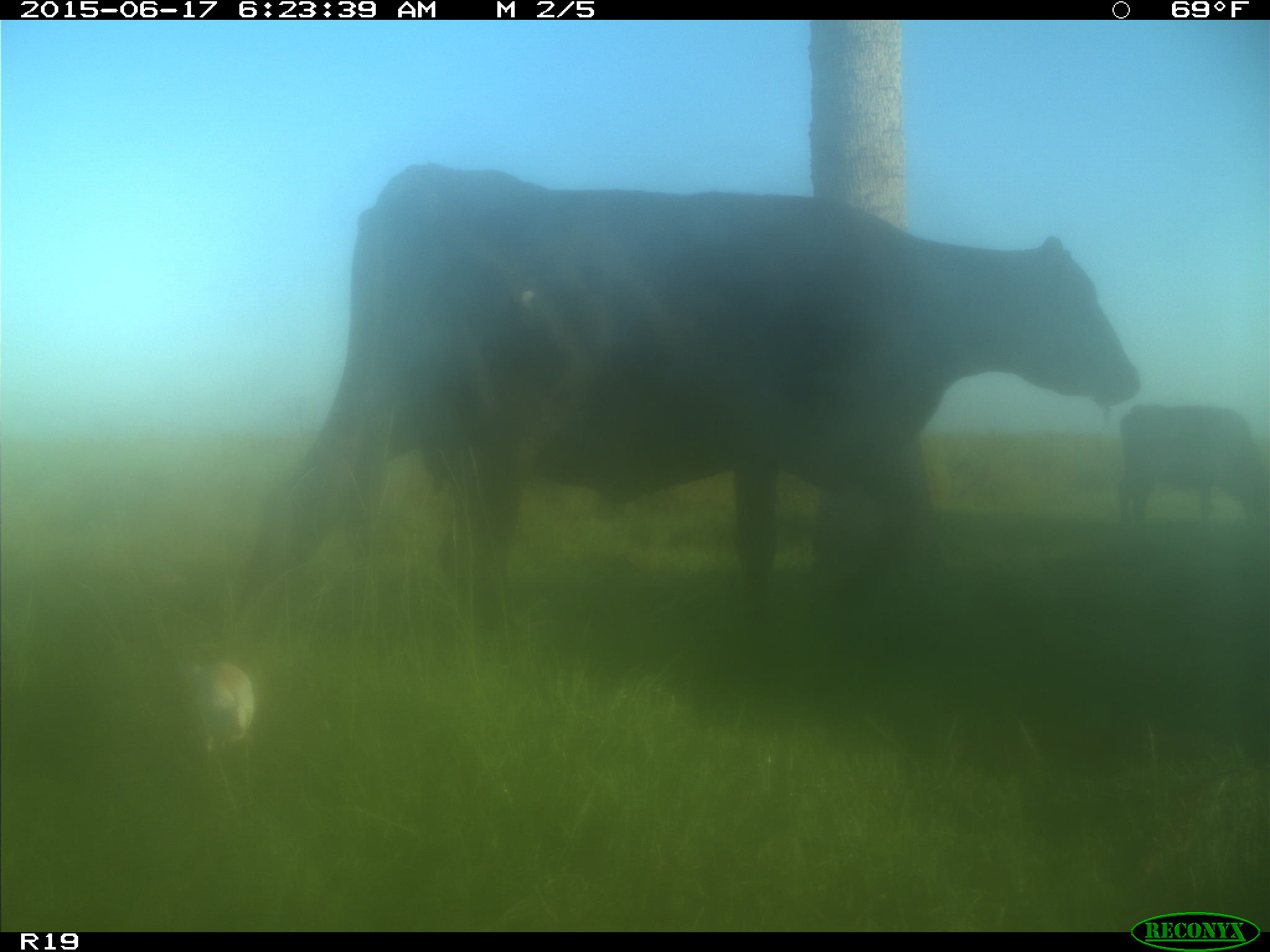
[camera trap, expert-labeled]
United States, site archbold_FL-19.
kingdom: Animalia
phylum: Chordata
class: Mammalia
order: Artiodactyla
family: Bovidae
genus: Bos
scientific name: Bos taurus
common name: domestic cow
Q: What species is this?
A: Bos taurus (domestic cow).